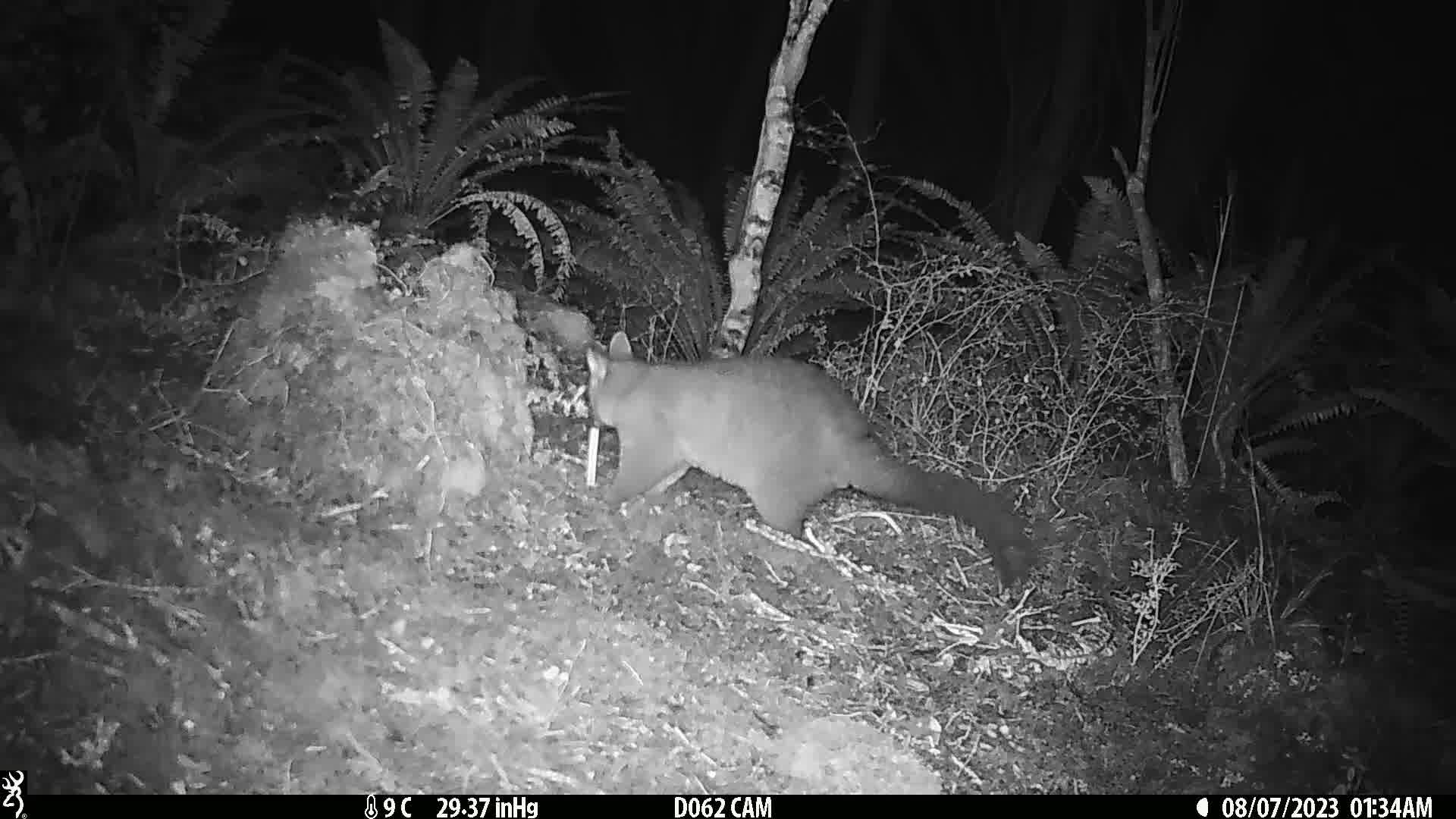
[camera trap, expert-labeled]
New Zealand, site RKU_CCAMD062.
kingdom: Animalia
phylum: Chordata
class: Mammalia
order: Diprotodontia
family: Phalangeridae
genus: Trichosurus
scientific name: Trichosurus vulpecula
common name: common brushtail possum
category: possum